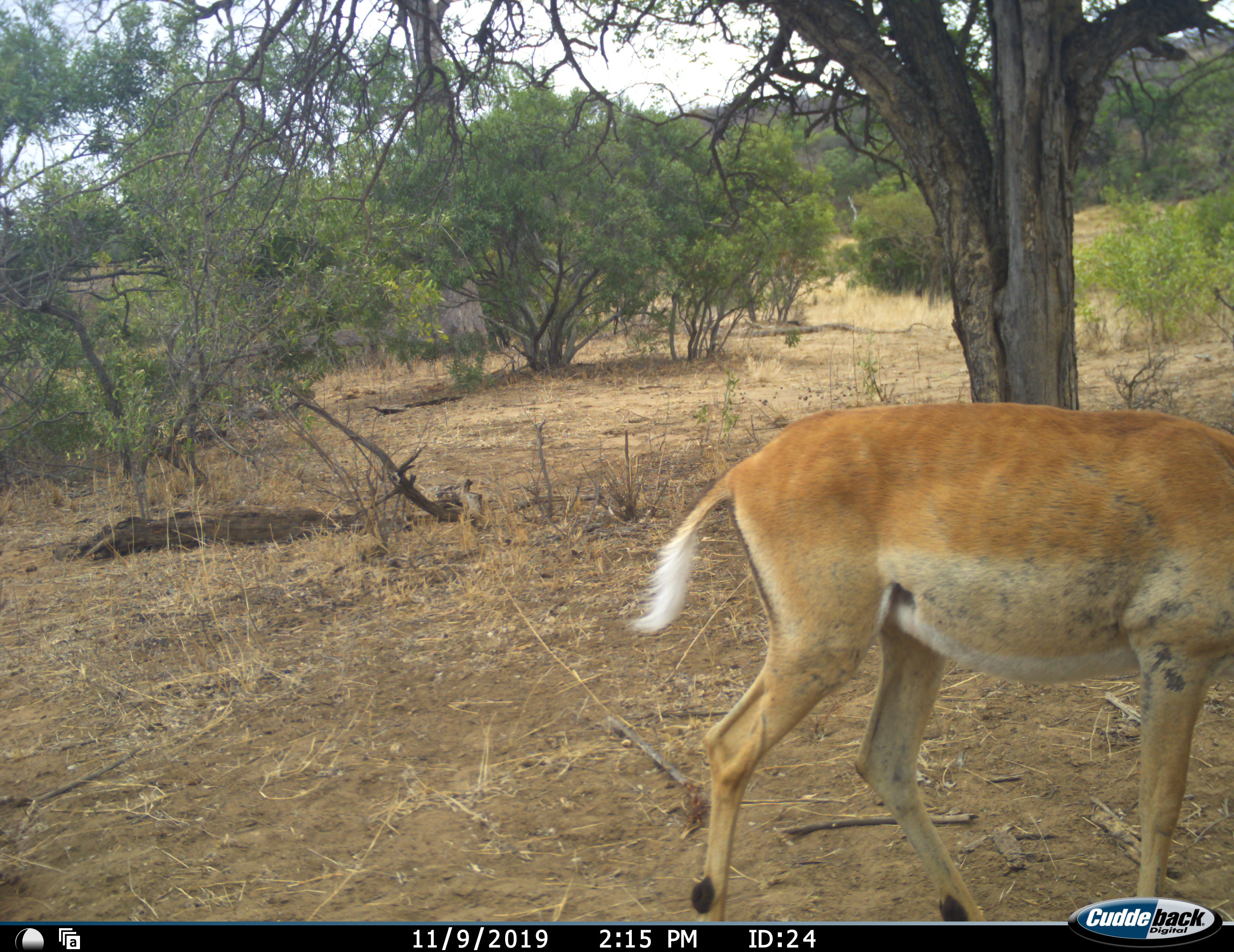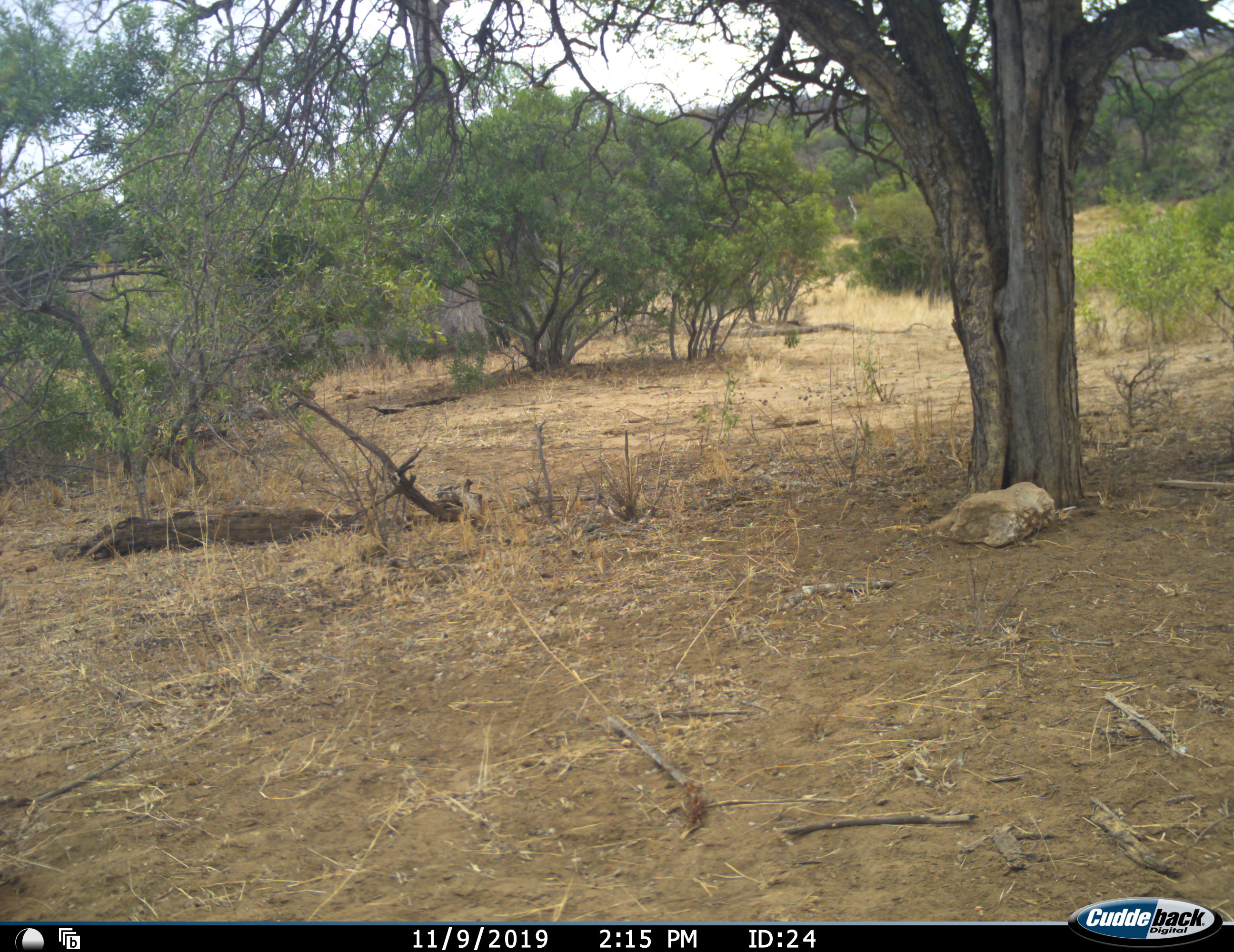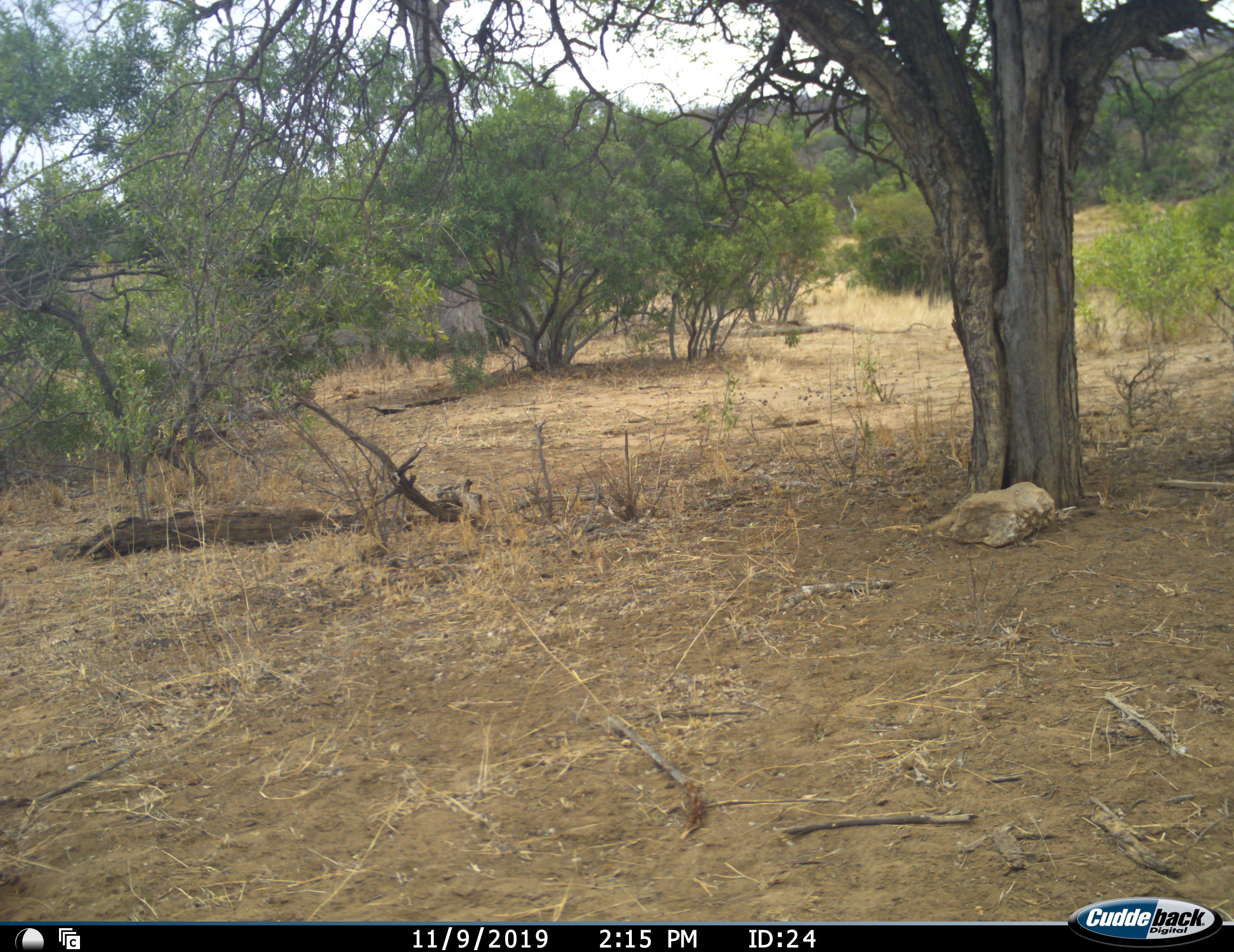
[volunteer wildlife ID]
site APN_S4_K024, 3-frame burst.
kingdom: Animalia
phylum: Chordata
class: Mammalia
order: Artiodactyla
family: Bovidae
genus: Aepyceros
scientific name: Aepyceros melampus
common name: impala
Impala (Aepyceros melampus), count 1. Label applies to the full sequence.